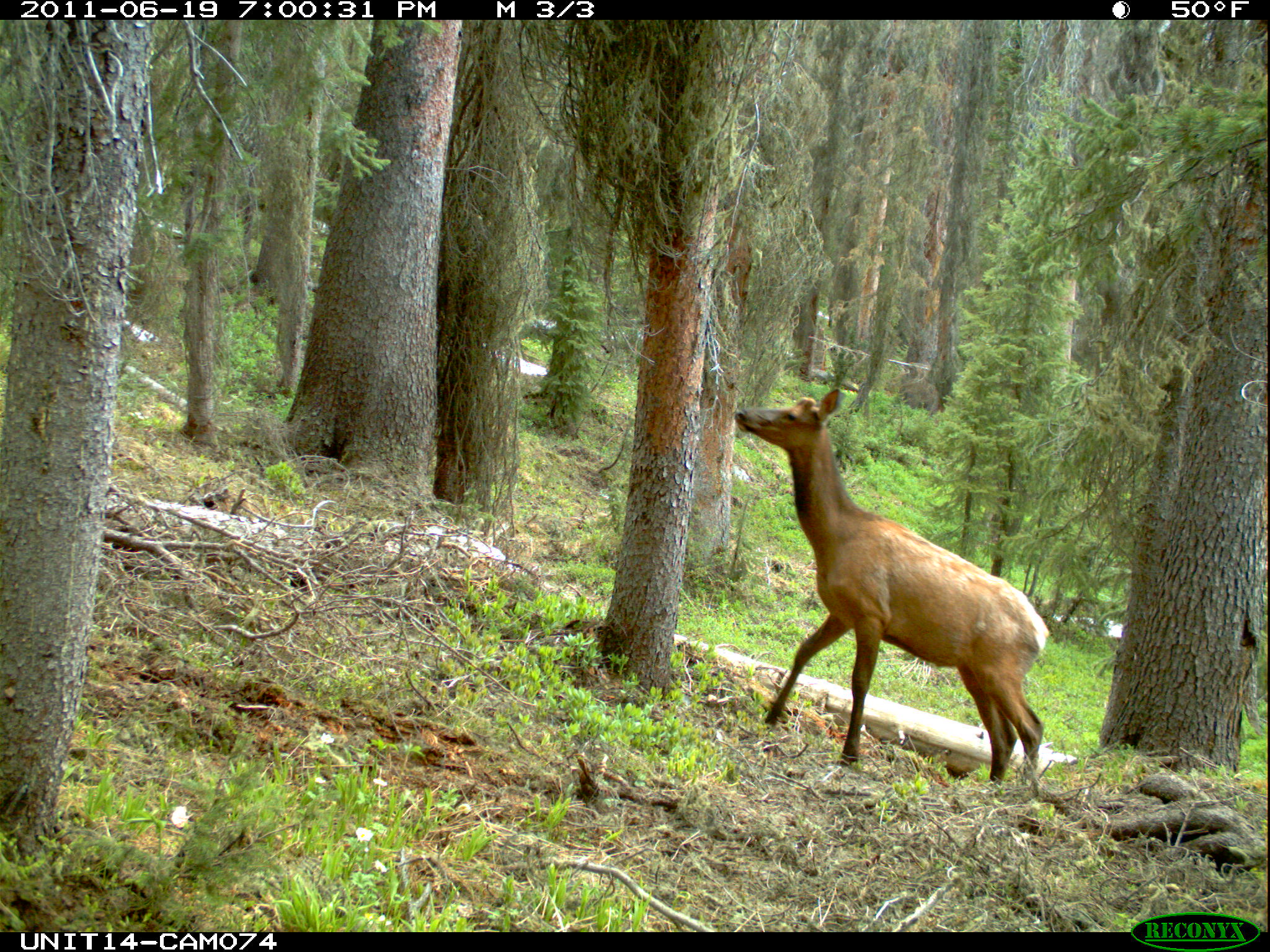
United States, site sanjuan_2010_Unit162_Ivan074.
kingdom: Animalia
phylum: Chordata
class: Mammalia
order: Artiodactyla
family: Cervidae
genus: Cervus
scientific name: Cervus elaphus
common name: red deer